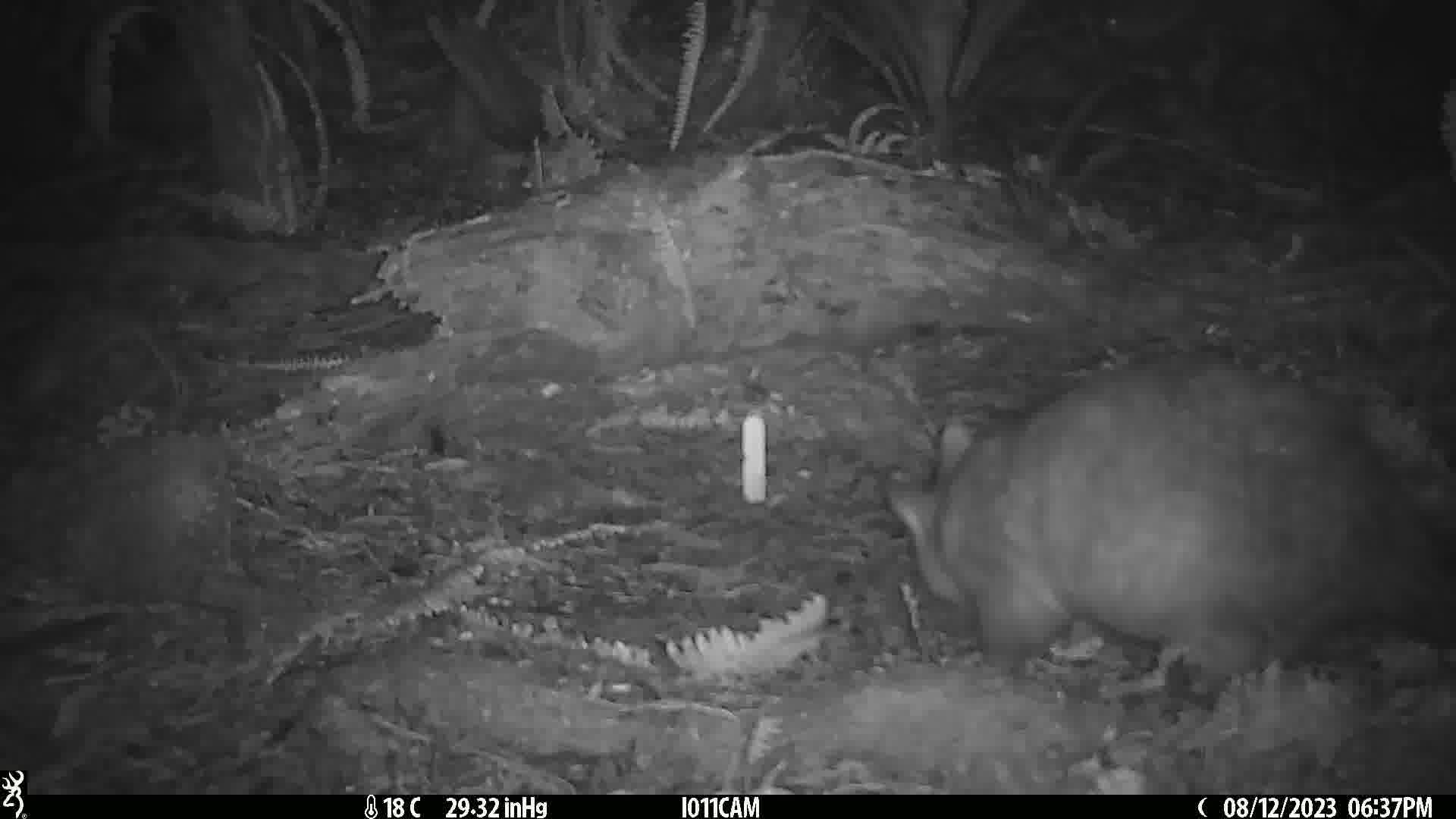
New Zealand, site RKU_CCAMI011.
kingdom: Animalia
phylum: Chordata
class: Mammalia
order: Diprotodontia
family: Phalangeridae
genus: Trichosurus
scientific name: Trichosurus vulpecula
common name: common brushtail possum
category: possum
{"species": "possum (common brushtail possum) (Trichosurus vulpecula)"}